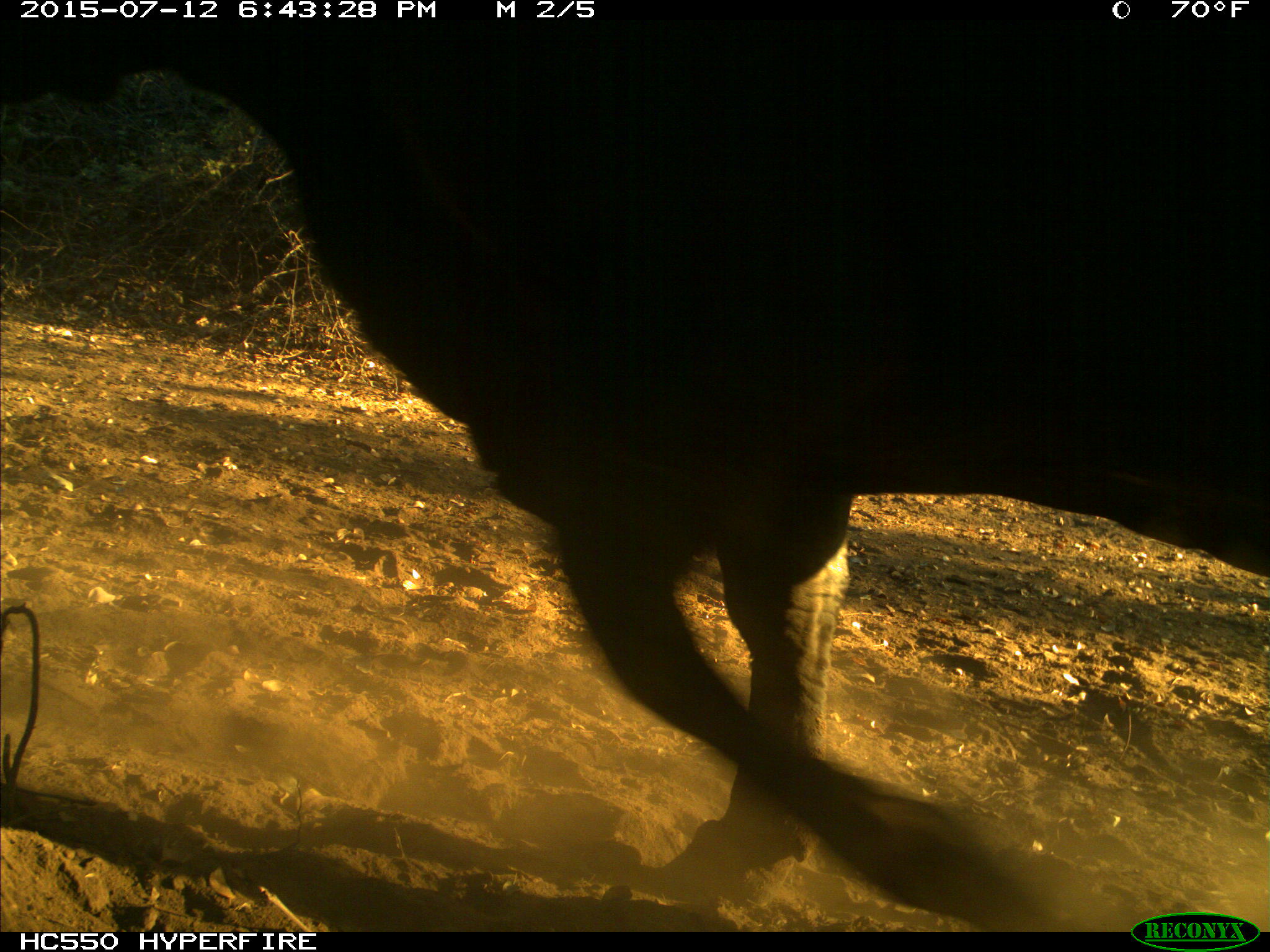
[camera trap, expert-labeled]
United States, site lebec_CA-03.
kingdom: Animalia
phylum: Chordata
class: Mammalia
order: Artiodactyla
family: Bovidae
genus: Bos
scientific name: Bos taurus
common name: domestic cow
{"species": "Bos taurus (domestic cow)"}